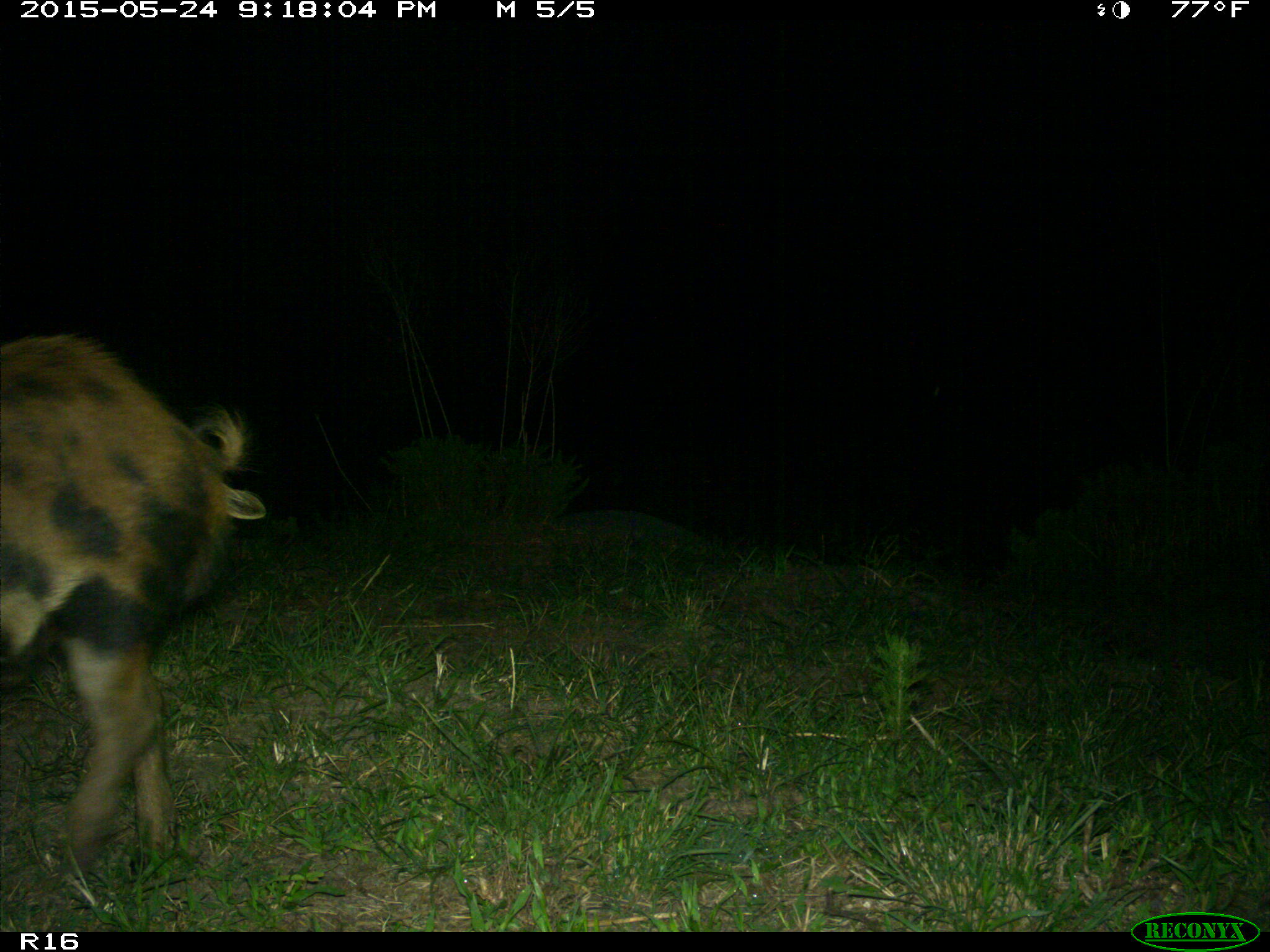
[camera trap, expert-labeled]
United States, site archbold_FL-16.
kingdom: Animalia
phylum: Chordata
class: Mammalia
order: Artiodactyla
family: Suidae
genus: Sus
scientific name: Sus scrofa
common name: wild boar